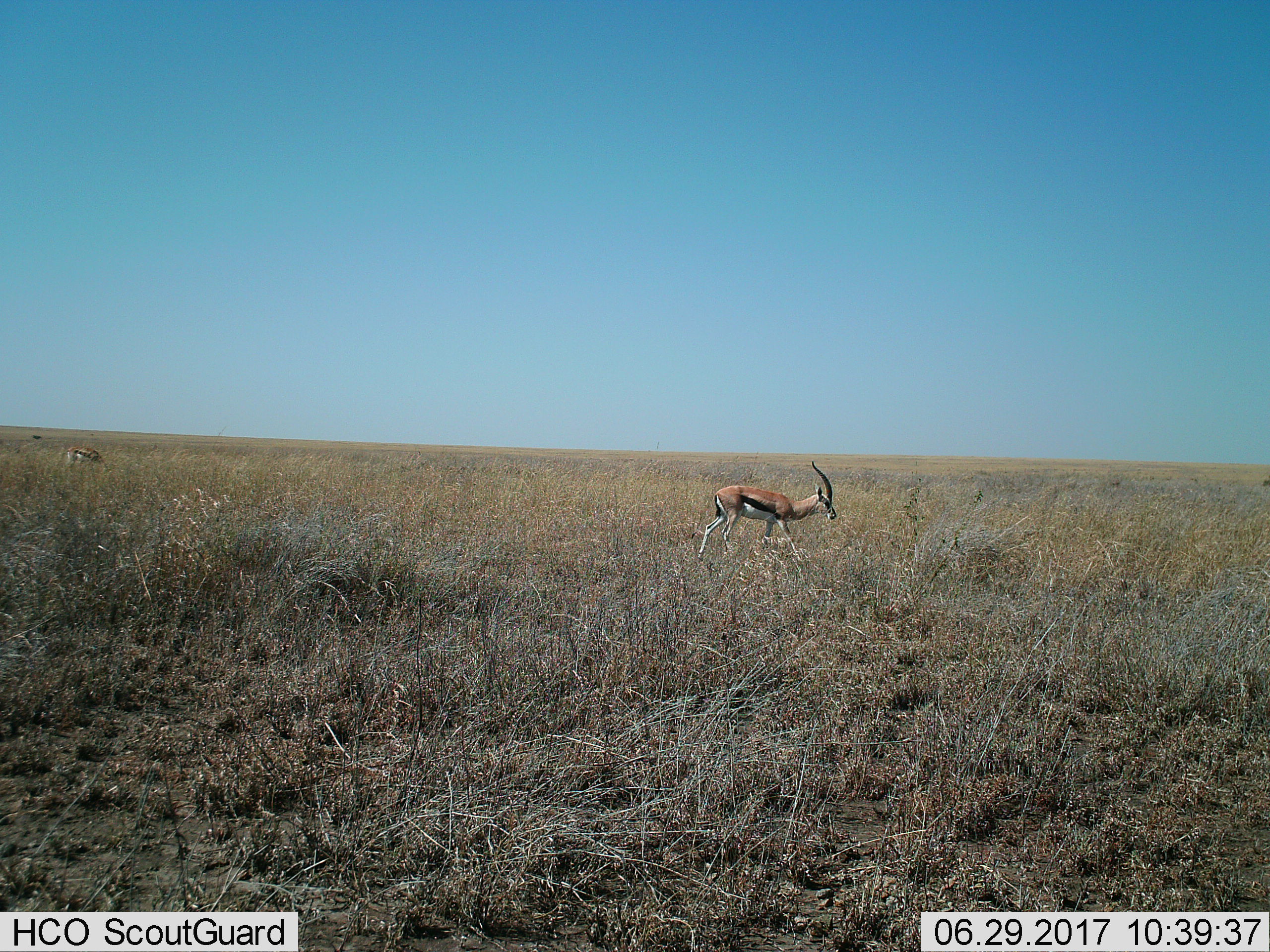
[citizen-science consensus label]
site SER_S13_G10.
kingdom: Animalia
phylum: Chordata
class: Mammalia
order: Artiodactyla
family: Bovidae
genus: Eudorcas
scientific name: Eudorcas thomsonii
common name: thomson's gazelle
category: gazellethomsons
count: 2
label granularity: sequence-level